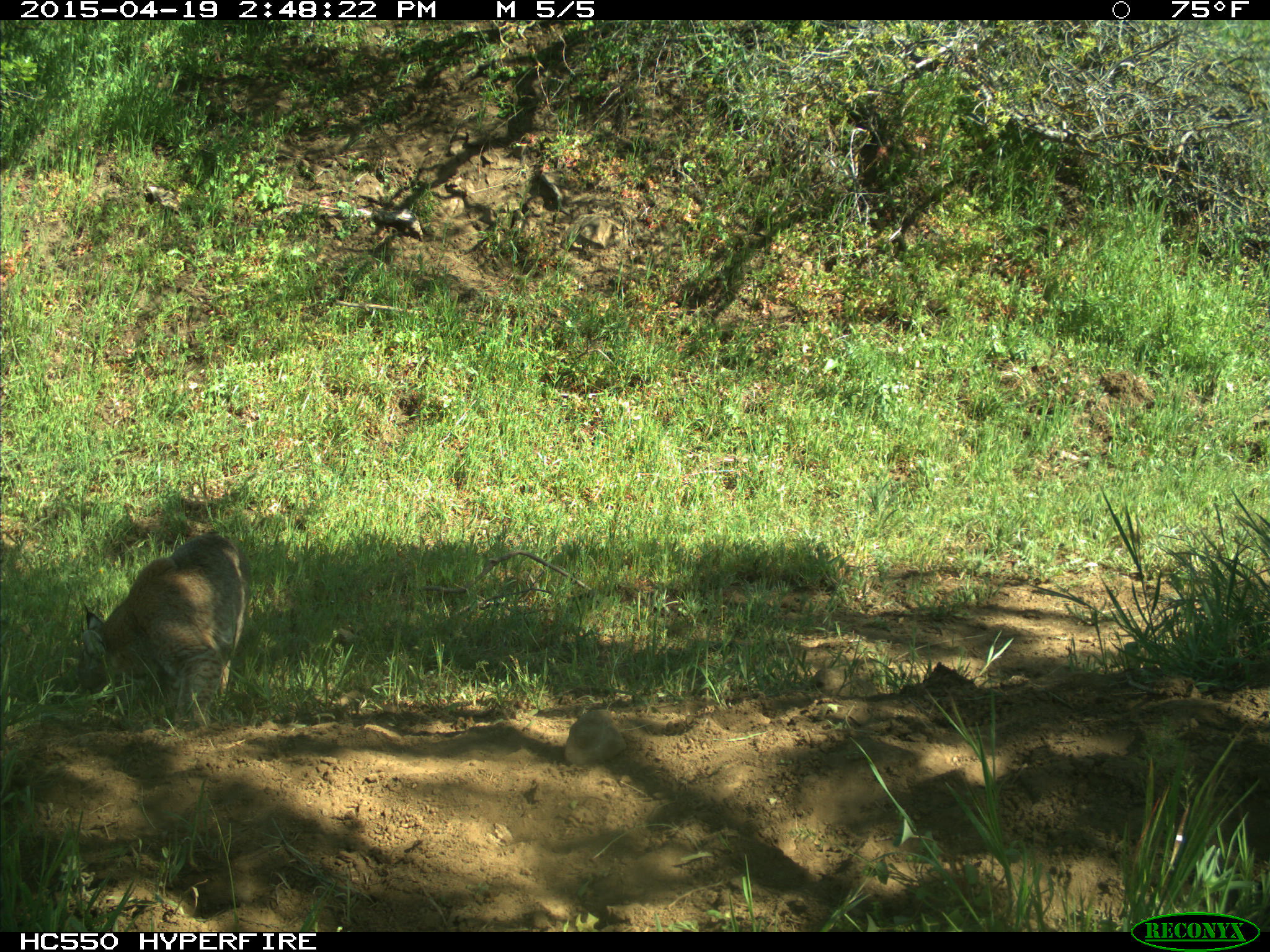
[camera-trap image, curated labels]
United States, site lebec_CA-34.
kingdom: Animalia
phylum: Chordata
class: Mammalia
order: Carnivora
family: Felidae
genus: Lynx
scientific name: Lynx rufus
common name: bobcat